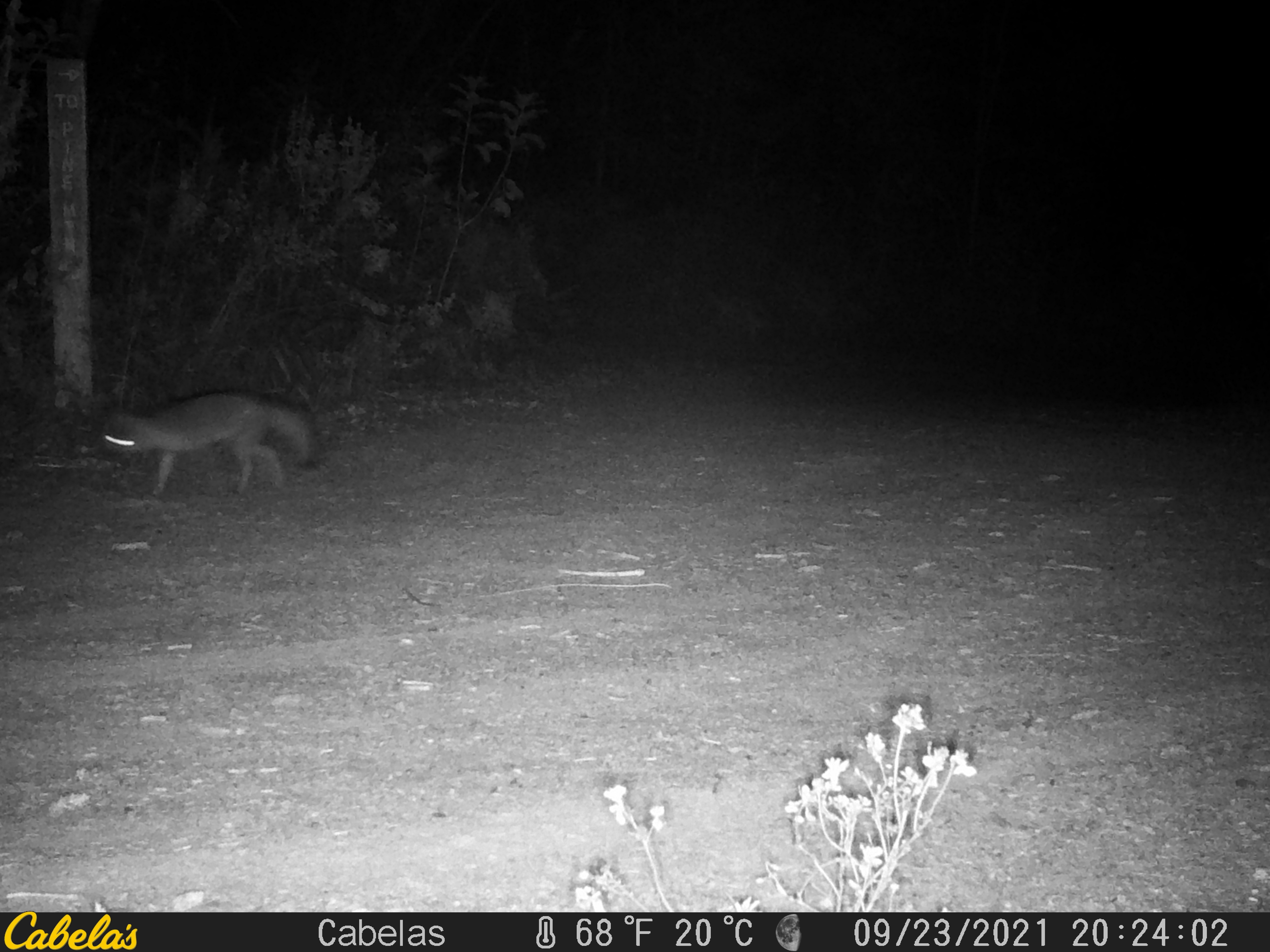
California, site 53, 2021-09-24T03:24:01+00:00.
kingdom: Animalia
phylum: Chordata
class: Mammalia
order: Carnivora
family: Canidae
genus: Urocyon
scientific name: Urocyon cinereoargenteus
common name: gray fox